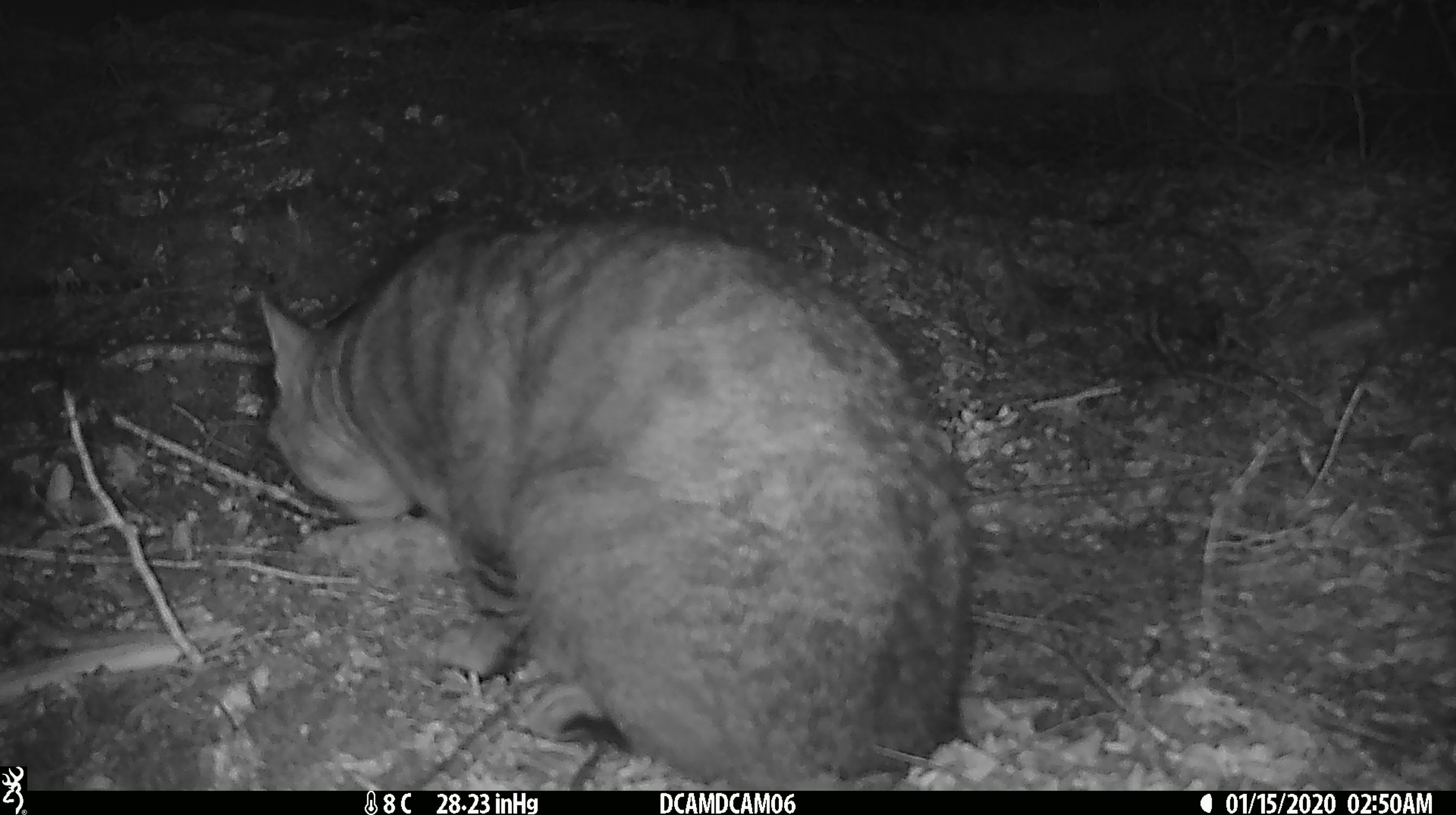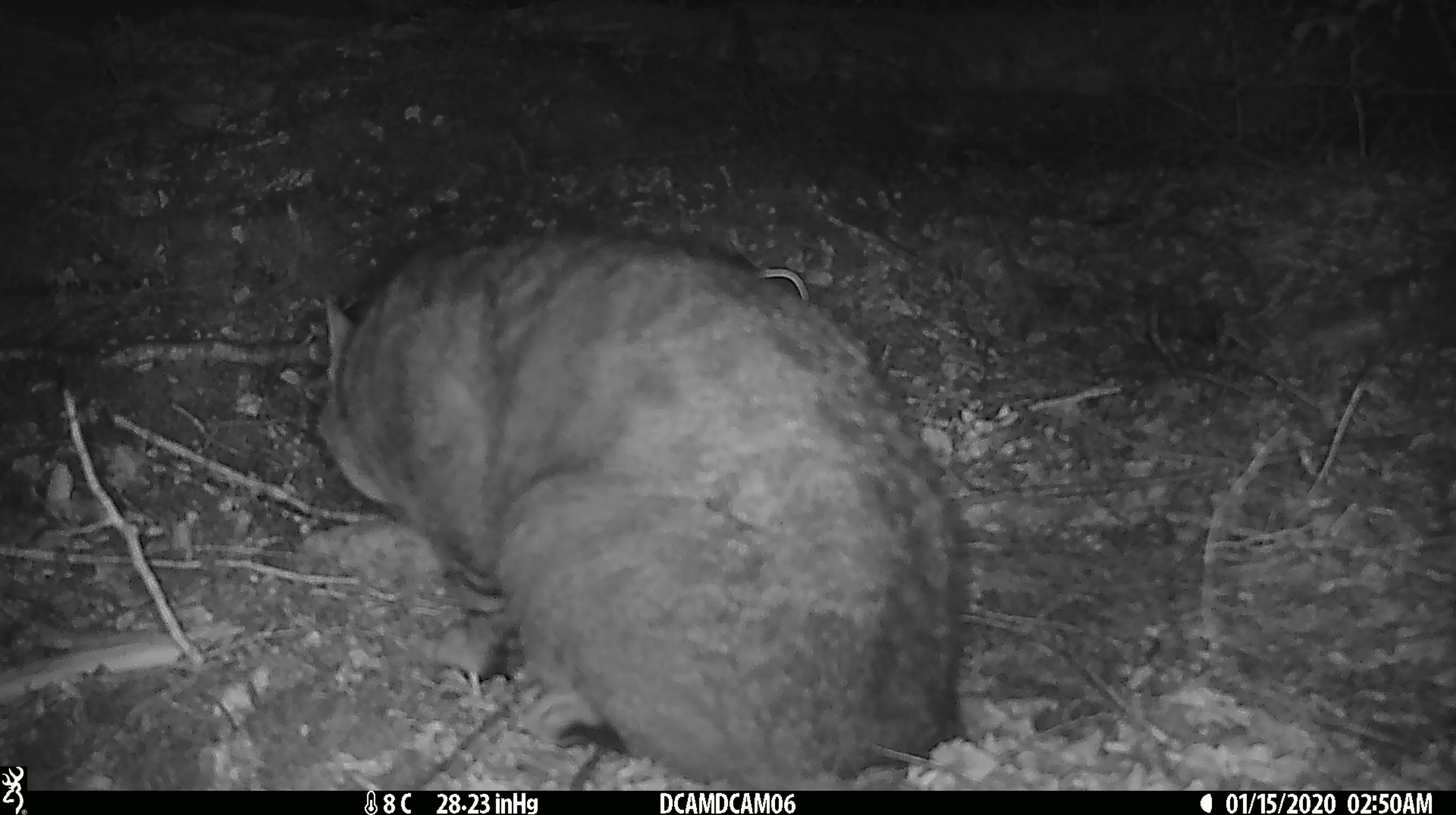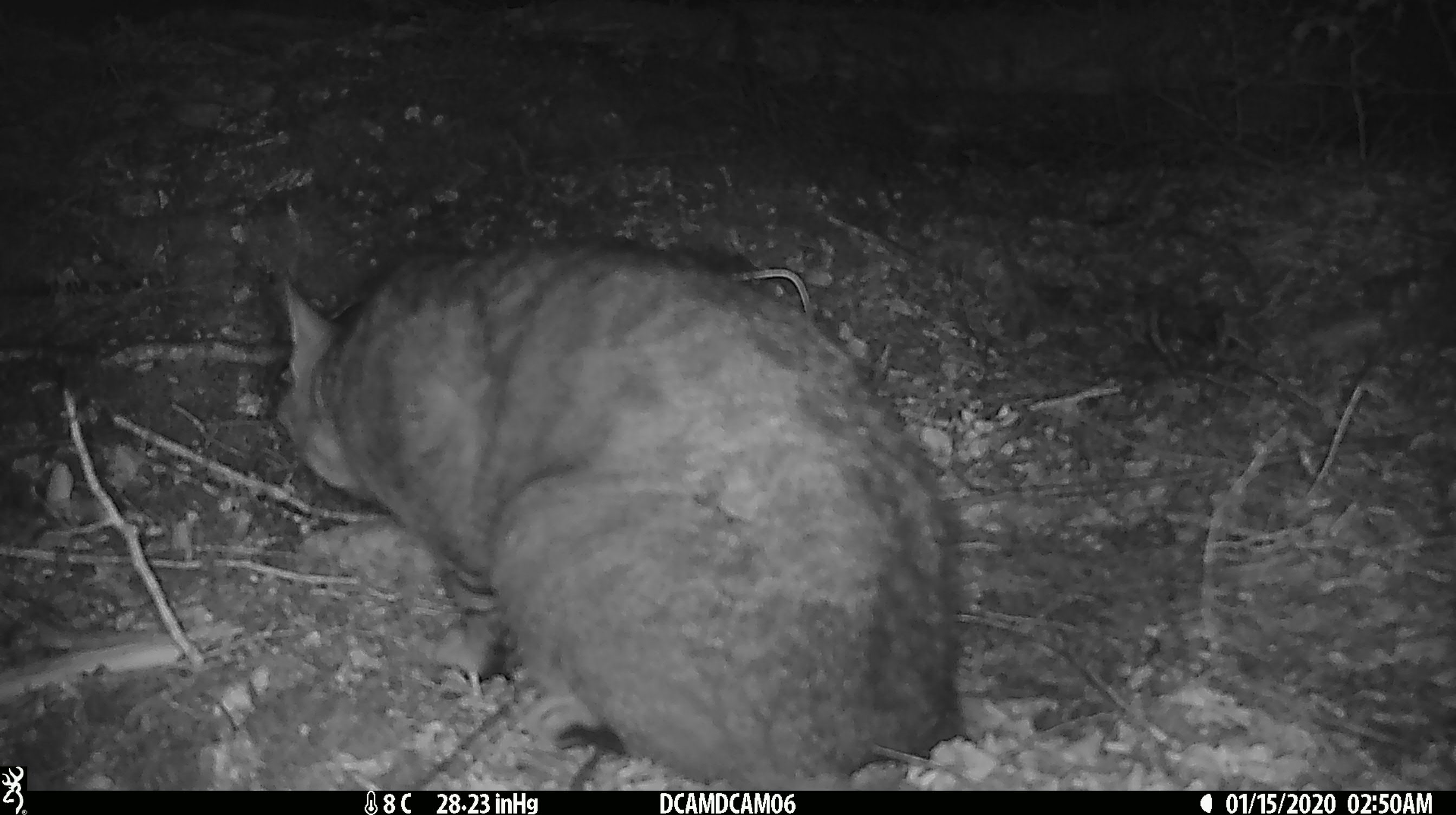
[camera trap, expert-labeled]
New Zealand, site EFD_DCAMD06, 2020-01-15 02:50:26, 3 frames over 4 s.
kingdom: Animalia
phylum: Chordata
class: Mammalia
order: Carnivora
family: Felidae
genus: Felis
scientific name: Felis catus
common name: domestic cat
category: cat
Cat (domestic cat) (Felis catus).